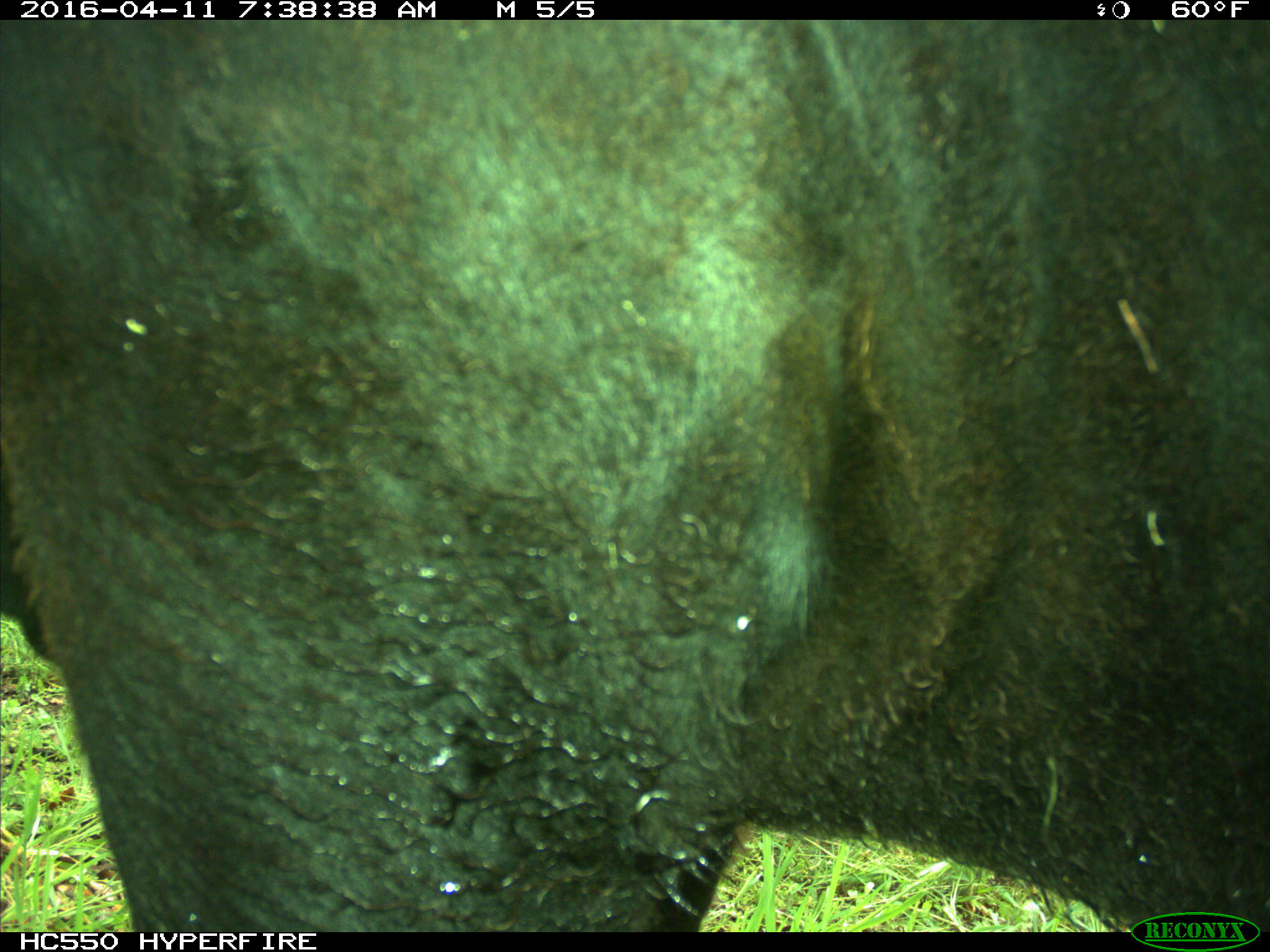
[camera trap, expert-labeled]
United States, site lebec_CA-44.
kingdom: Animalia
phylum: Chordata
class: Mammalia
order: Artiodactyla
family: Bovidae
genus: Bos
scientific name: Bos taurus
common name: domestic cow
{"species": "Bos taurus (domestic cow)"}